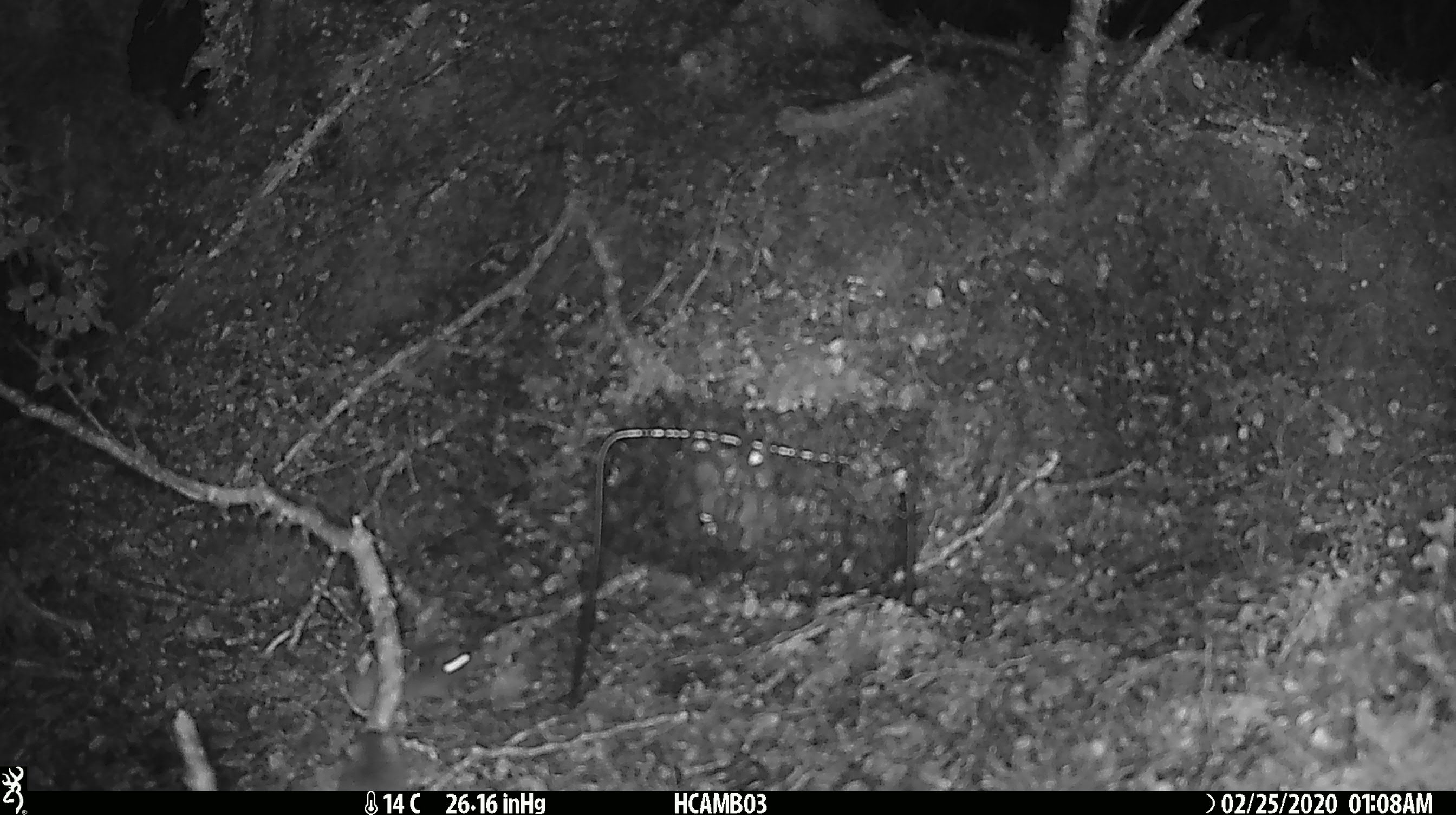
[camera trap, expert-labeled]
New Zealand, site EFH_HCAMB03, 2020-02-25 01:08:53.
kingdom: Animalia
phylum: Chordata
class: Mammalia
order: Rodentia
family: Muridae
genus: Mus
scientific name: Mus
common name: mouse